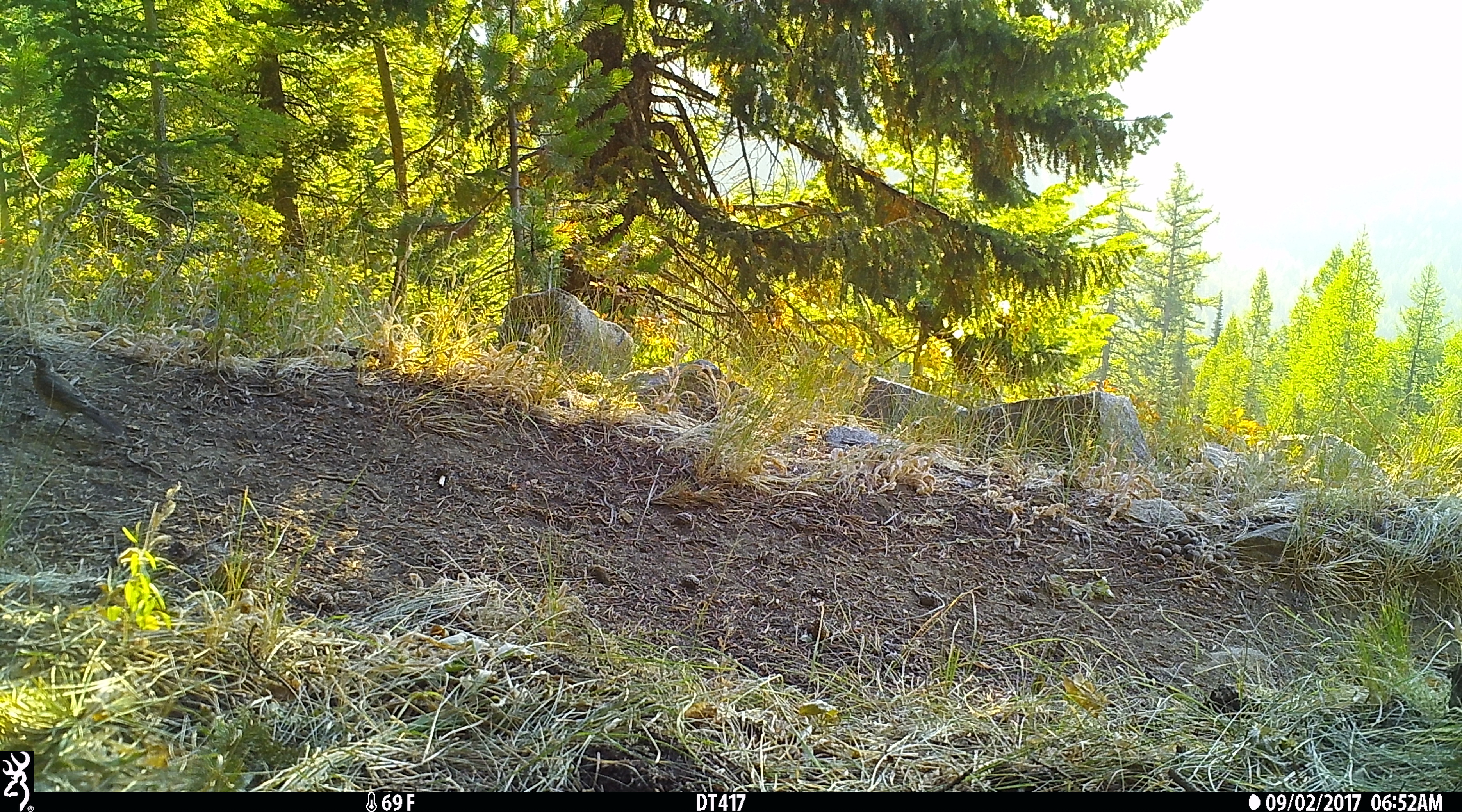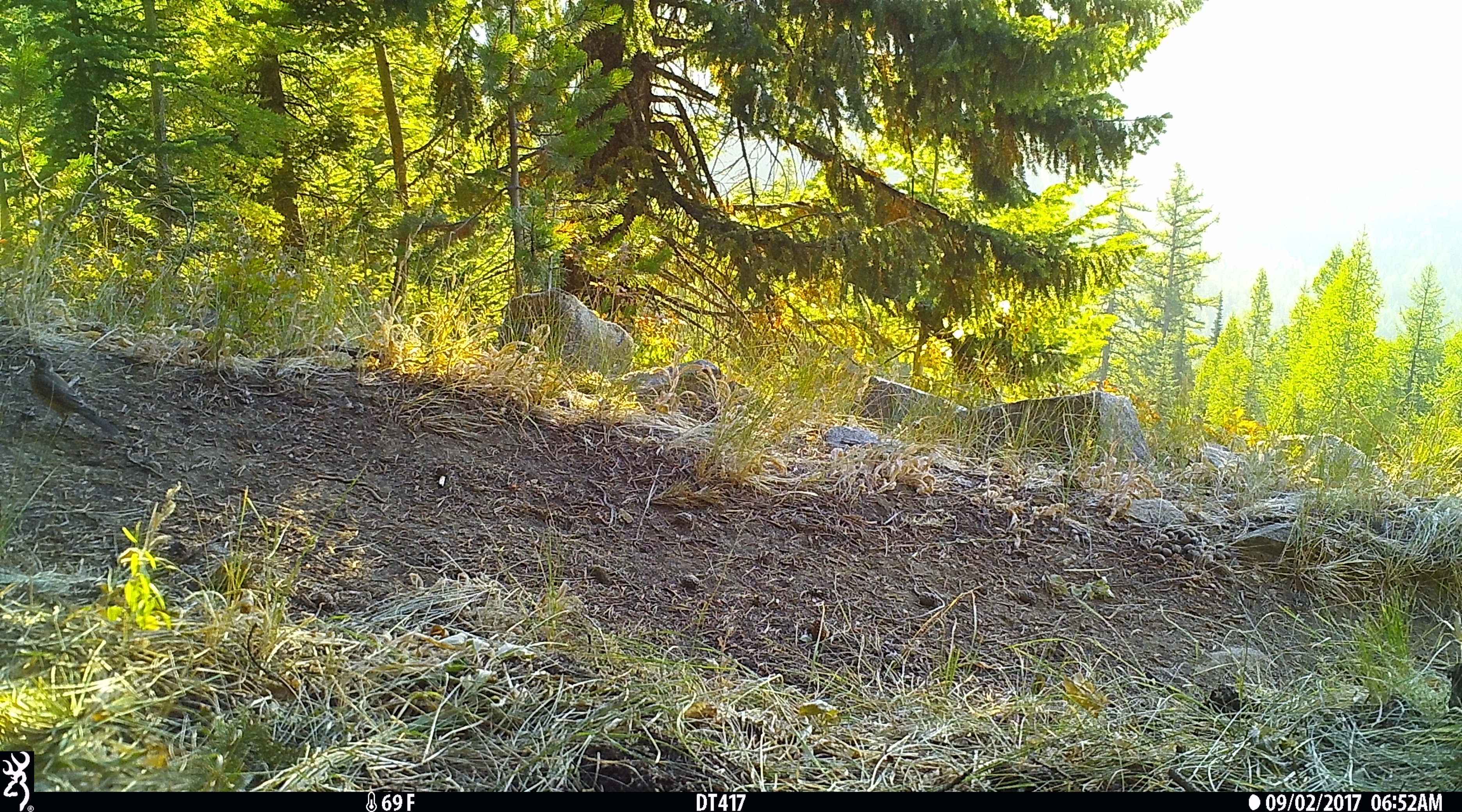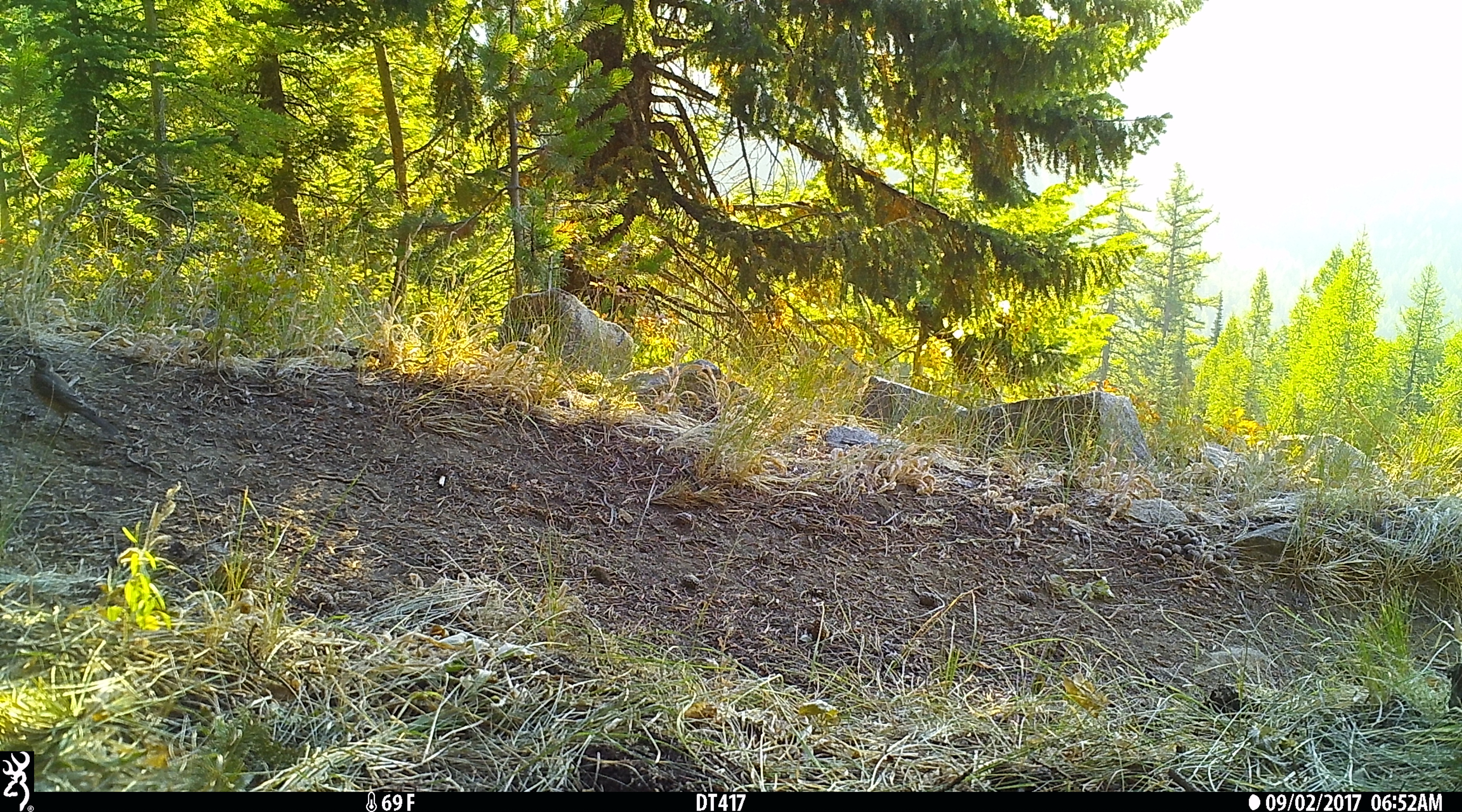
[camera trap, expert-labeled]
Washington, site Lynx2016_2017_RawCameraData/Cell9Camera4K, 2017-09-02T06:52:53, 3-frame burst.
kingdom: Animalia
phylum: Chordata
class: Aves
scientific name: Aves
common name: birds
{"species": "Aves (birds)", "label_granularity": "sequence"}